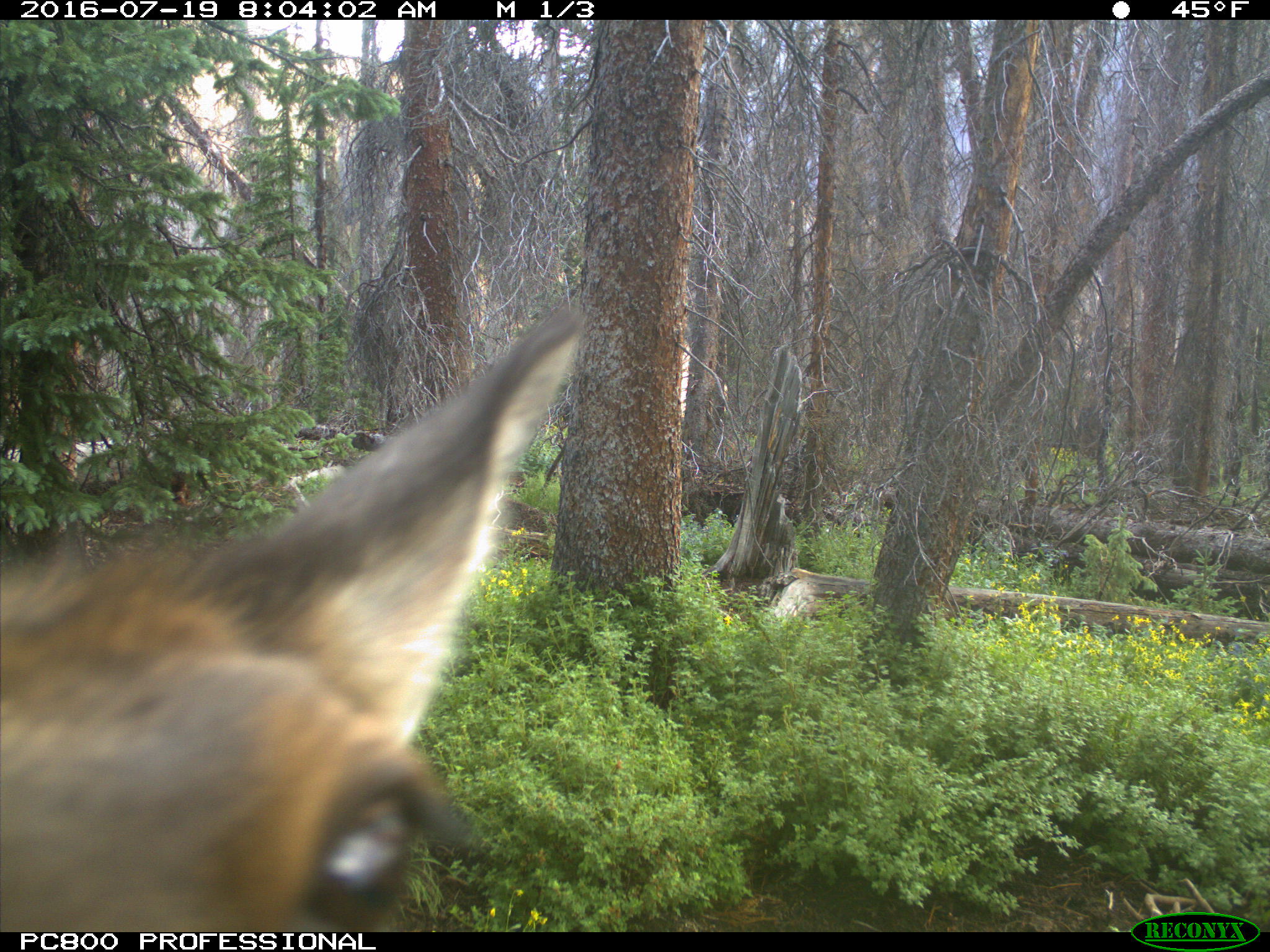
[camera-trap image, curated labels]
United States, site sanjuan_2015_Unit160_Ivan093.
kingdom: Animalia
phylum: Chordata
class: Mammalia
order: Artiodactyla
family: Cervidae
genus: Cervus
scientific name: Cervus elaphus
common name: red deer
Cervus elaphus (red deer).